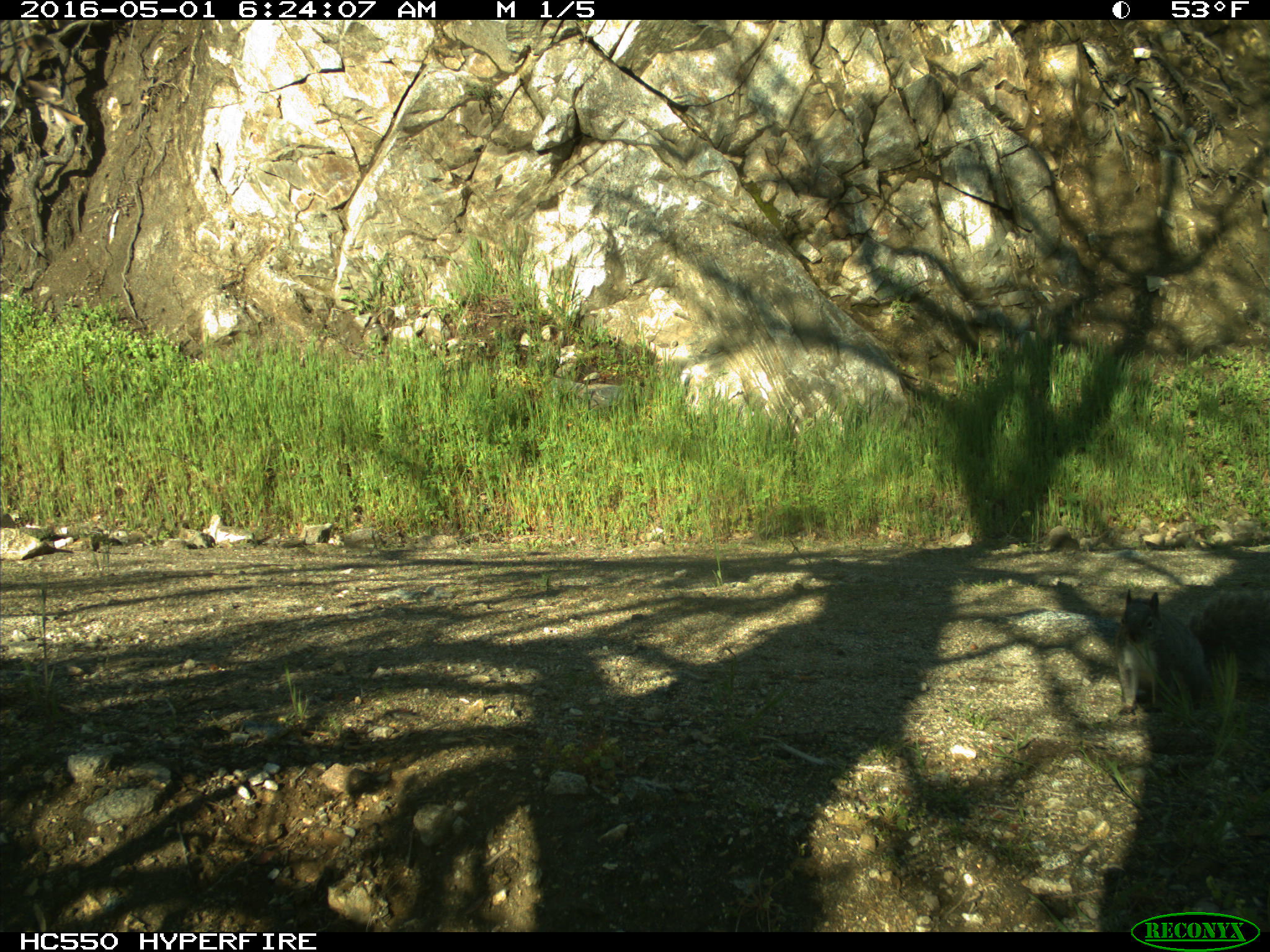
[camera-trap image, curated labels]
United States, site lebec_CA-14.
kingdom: Animalia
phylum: Chordata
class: Mammalia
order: Rodentia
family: Sciuridae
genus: Sciurus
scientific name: Sciurus carolinensis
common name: eastern gray squirrel